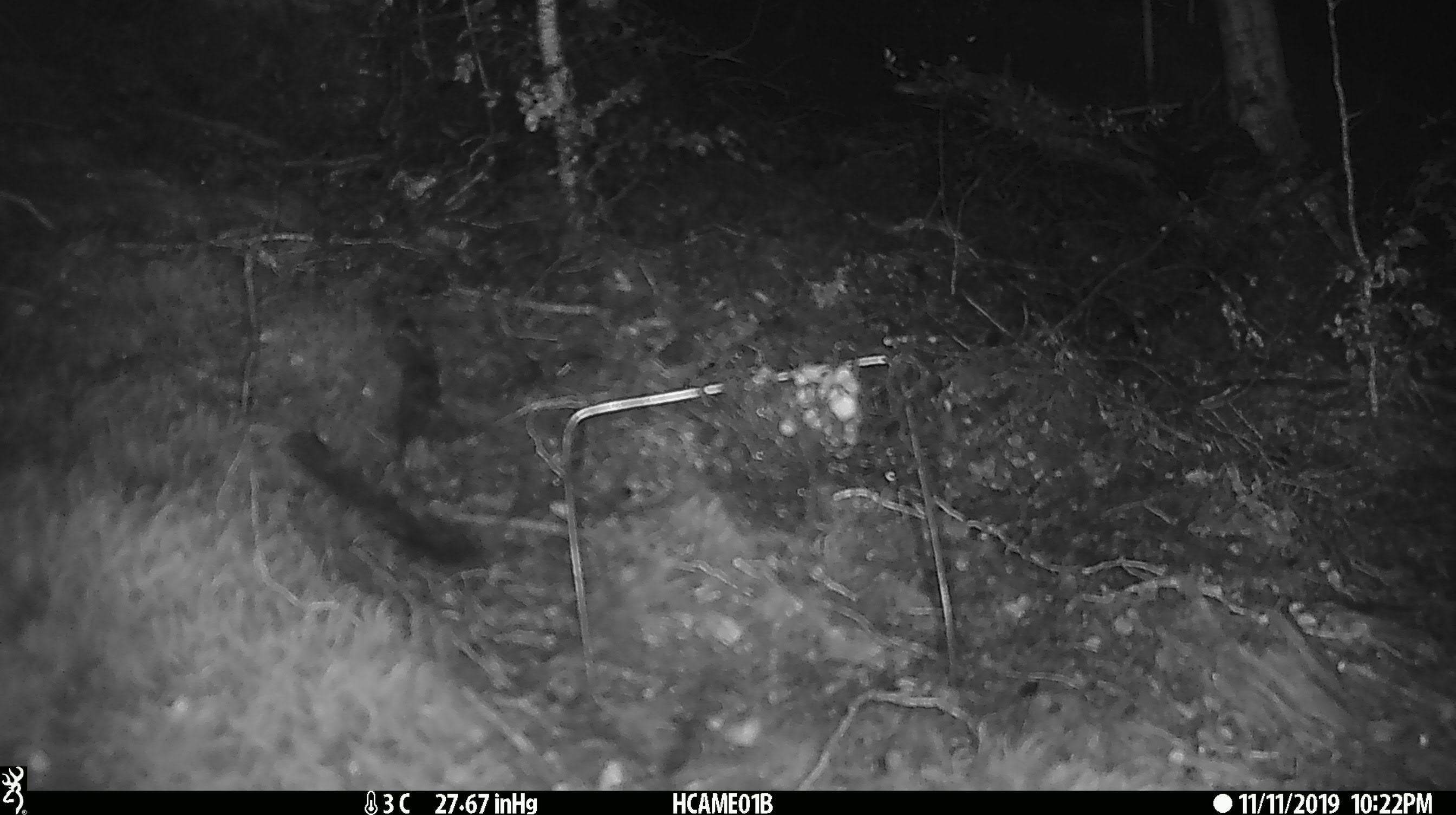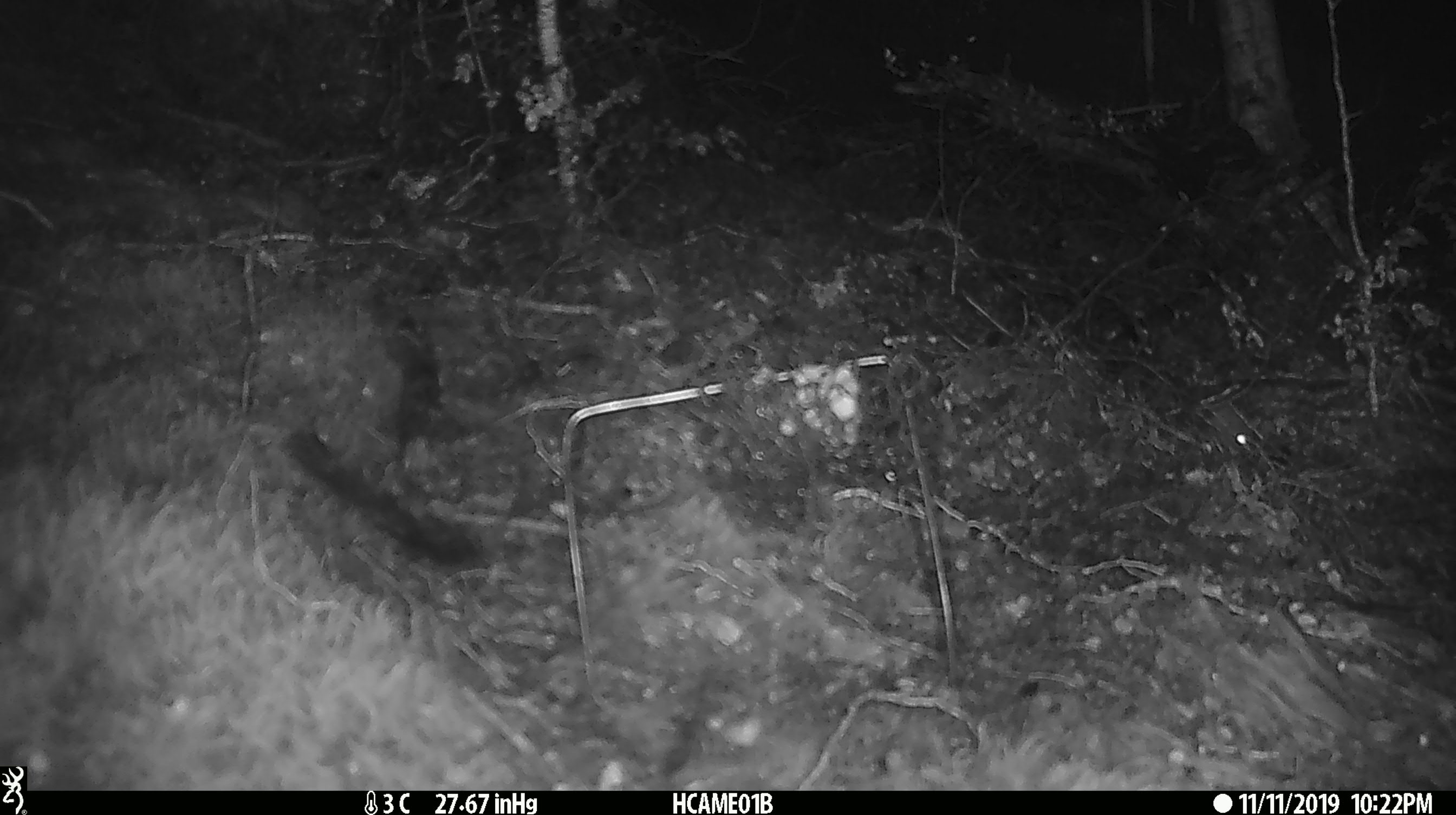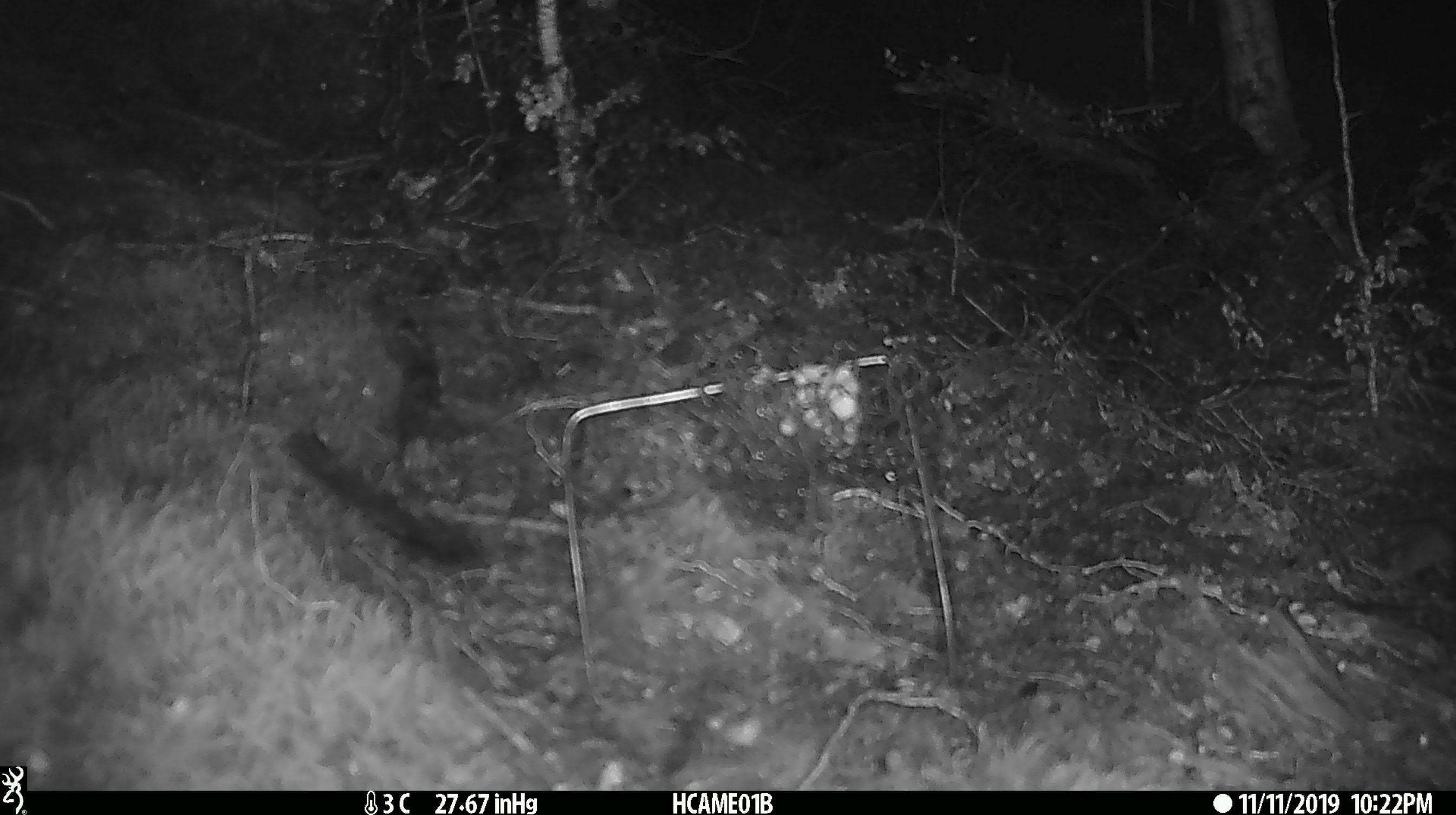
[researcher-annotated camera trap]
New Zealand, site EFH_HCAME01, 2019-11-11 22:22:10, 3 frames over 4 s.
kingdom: Animalia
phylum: Chordata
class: Mammalia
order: Rodentia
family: Muridae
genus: Mus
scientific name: Mus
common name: mouse